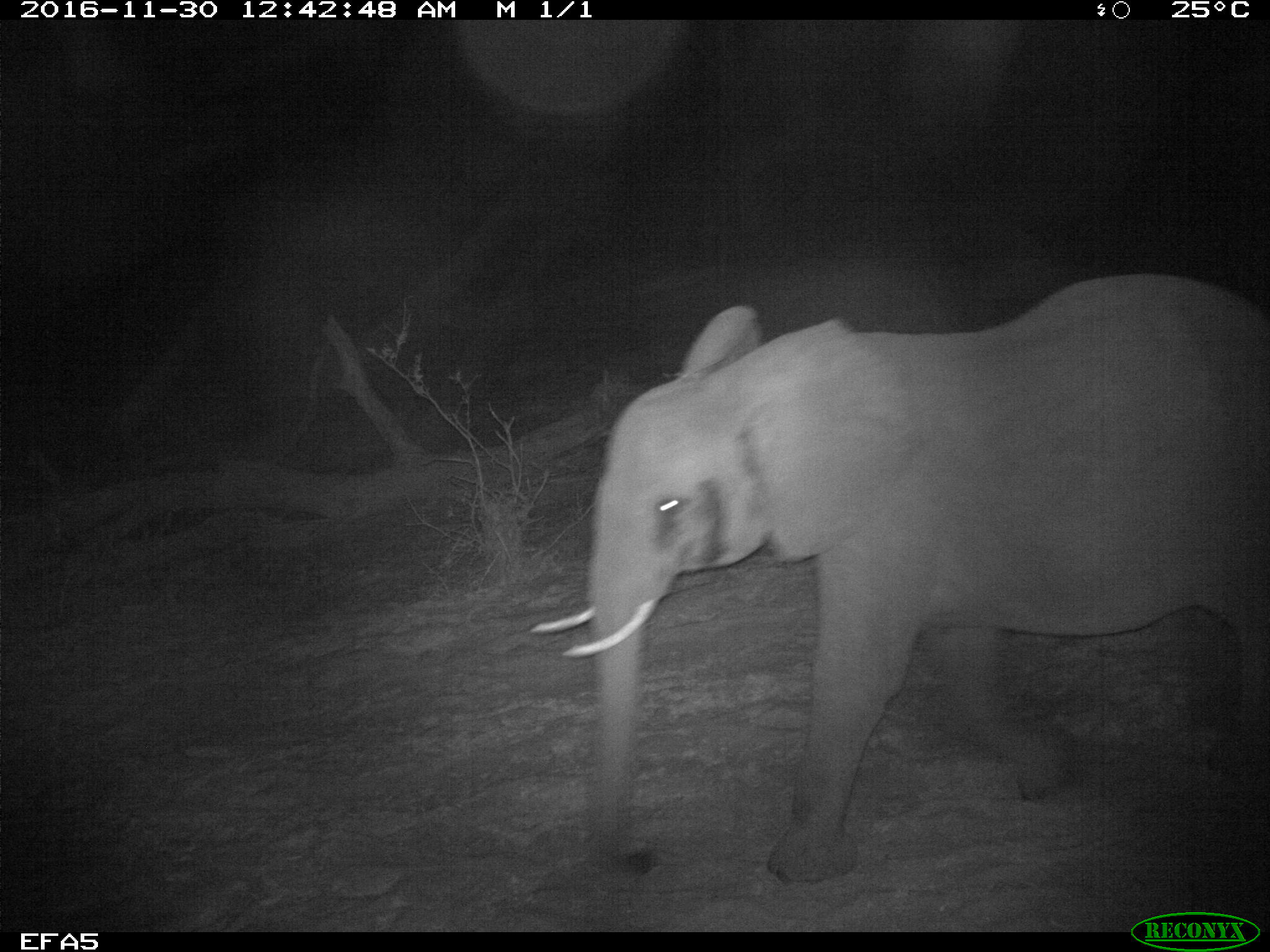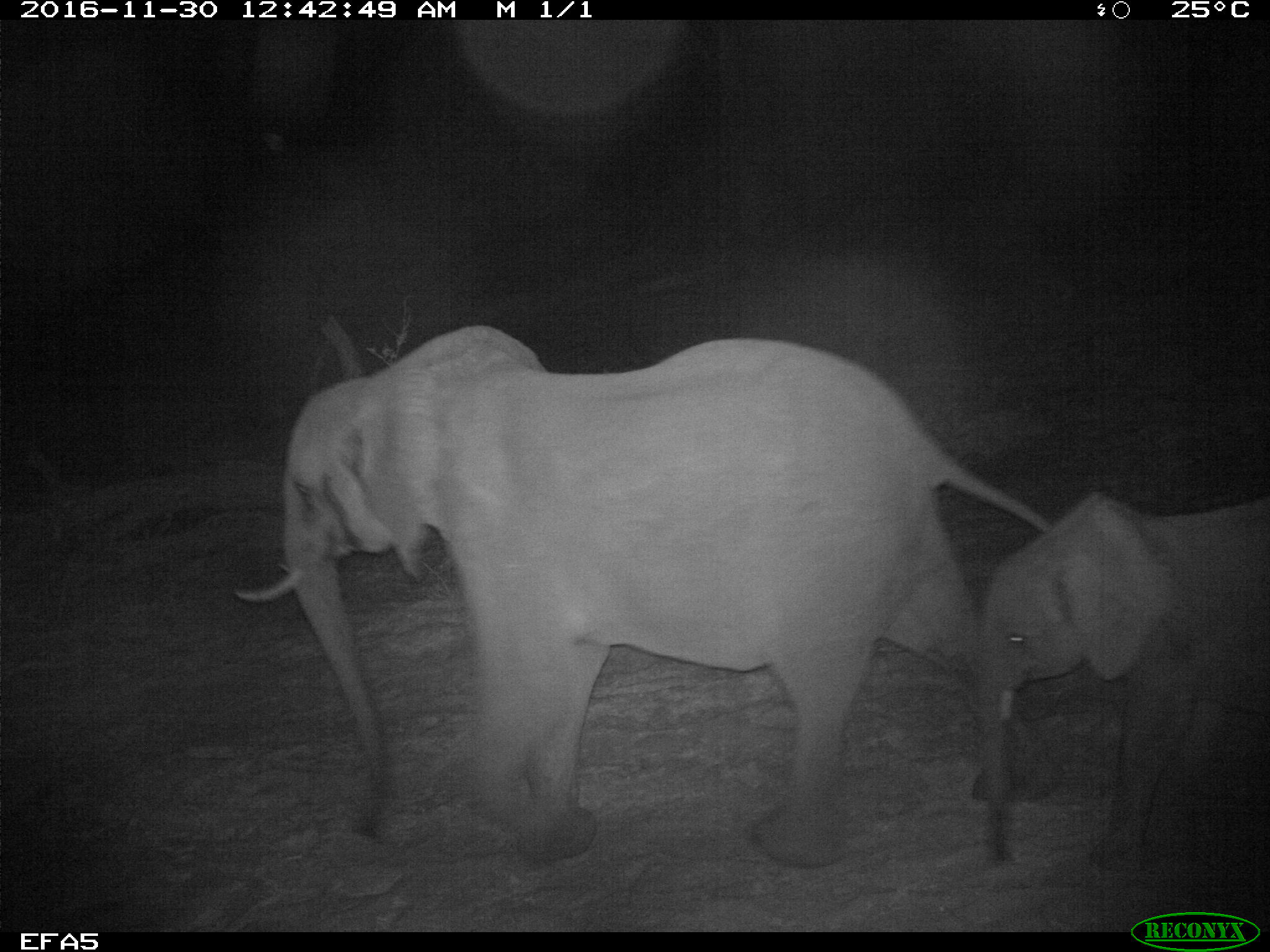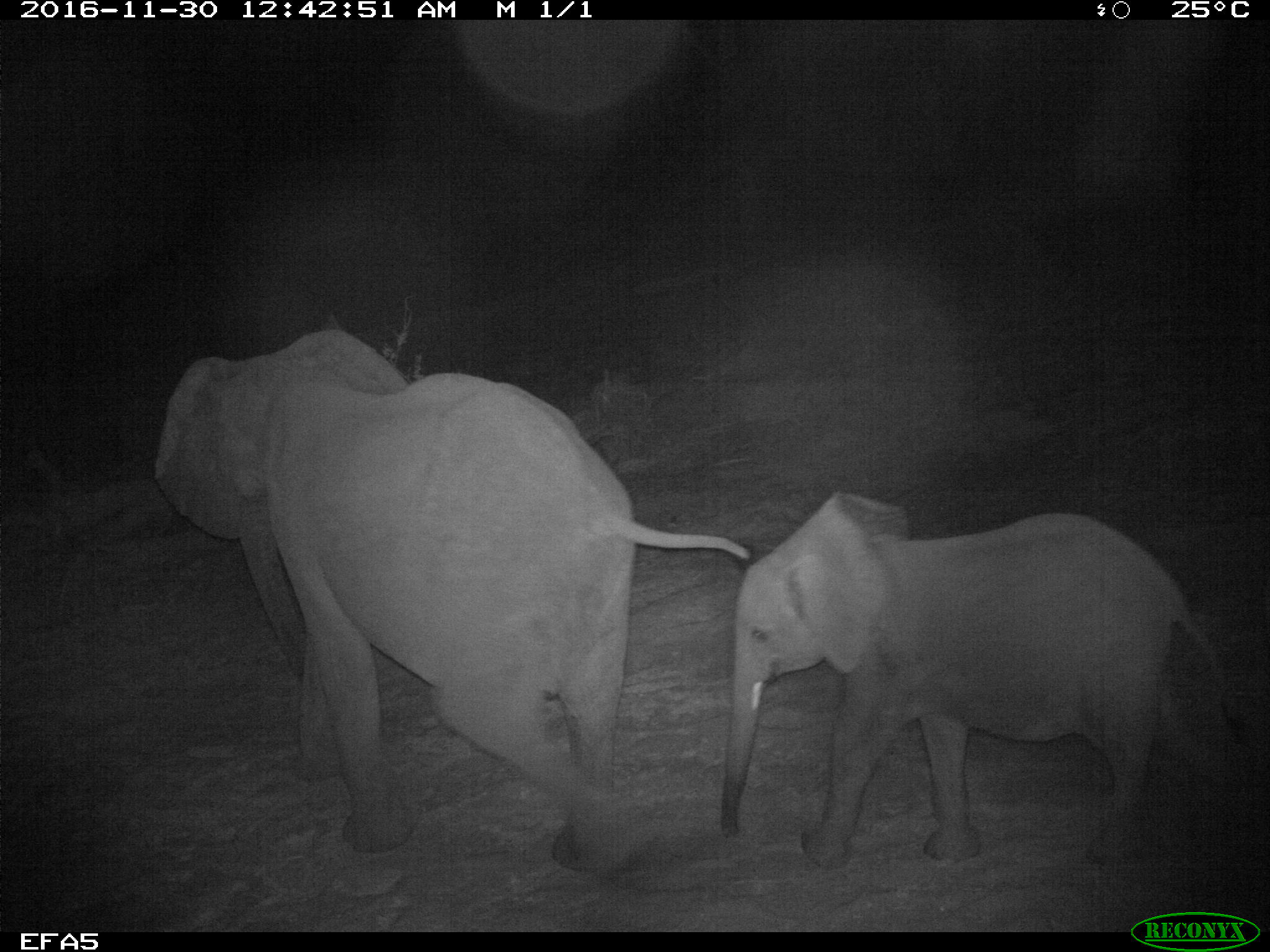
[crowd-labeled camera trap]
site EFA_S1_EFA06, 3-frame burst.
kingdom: Animalia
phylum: Chordata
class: Mammalia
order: Proboscidea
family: Elephantidae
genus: Loxodonta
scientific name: Loxodonta africana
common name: african bush elephant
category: elephant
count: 2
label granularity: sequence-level